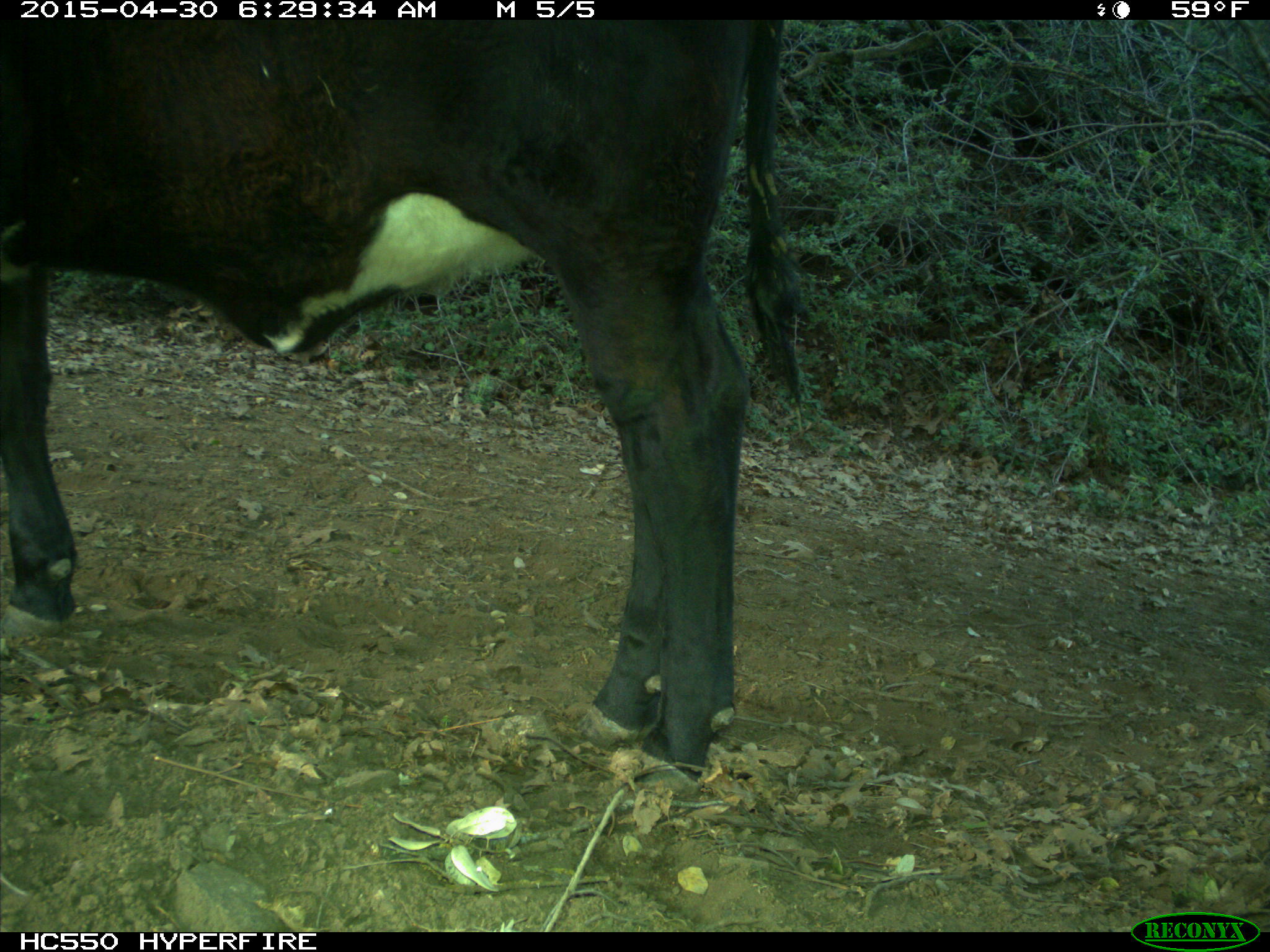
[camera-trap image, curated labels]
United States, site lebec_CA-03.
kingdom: Animalia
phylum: Chordata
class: Mammalia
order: Artiodactyla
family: Bovidae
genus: Bos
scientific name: Bos taurus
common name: domestic cow